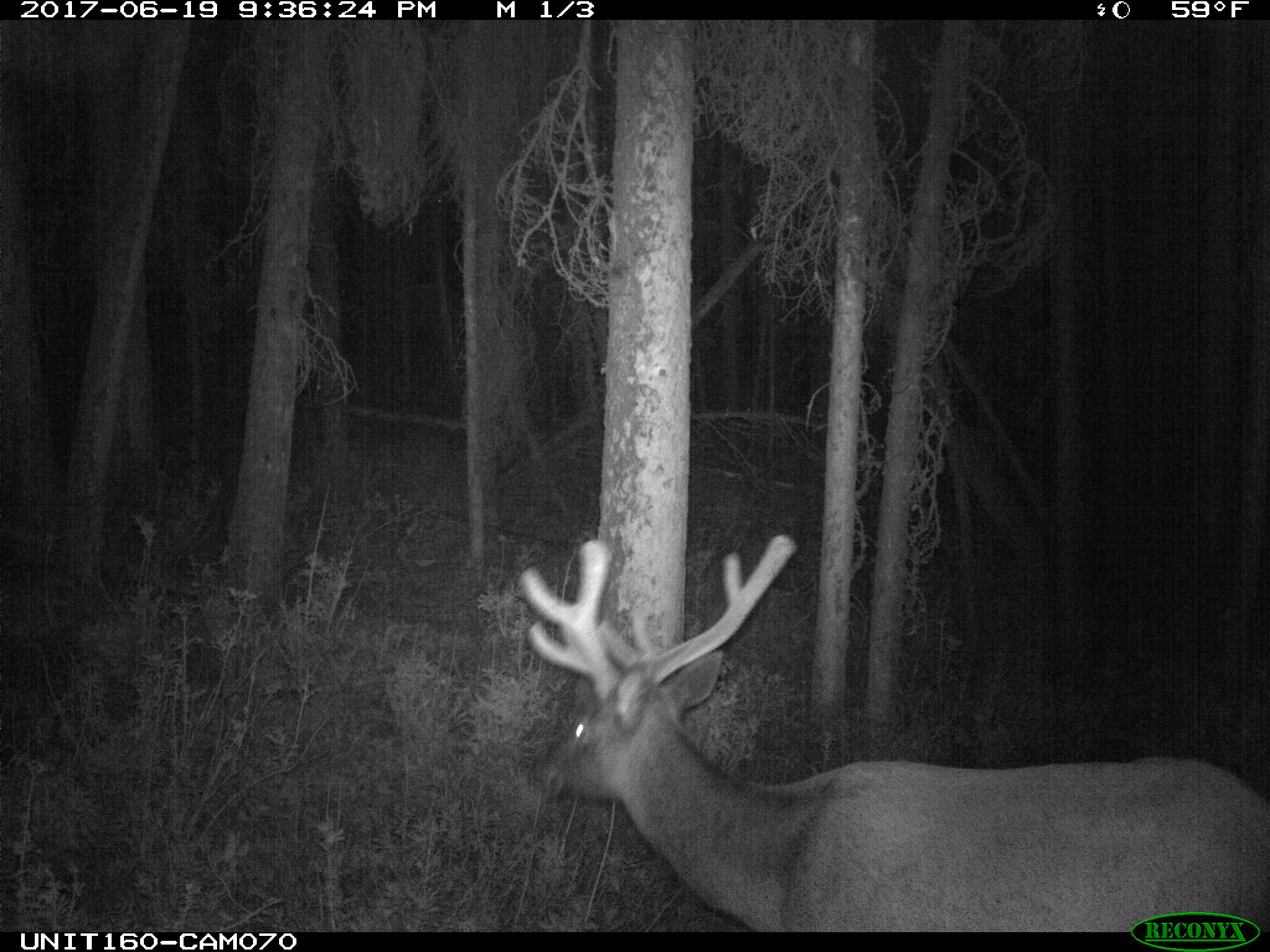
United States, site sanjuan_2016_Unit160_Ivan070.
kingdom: Animalia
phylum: Chordata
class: Mammalia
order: Artiodactyla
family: Cervidae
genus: Cervus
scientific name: Cervus elaphus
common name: red deer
Cervus elaphus (red deer).